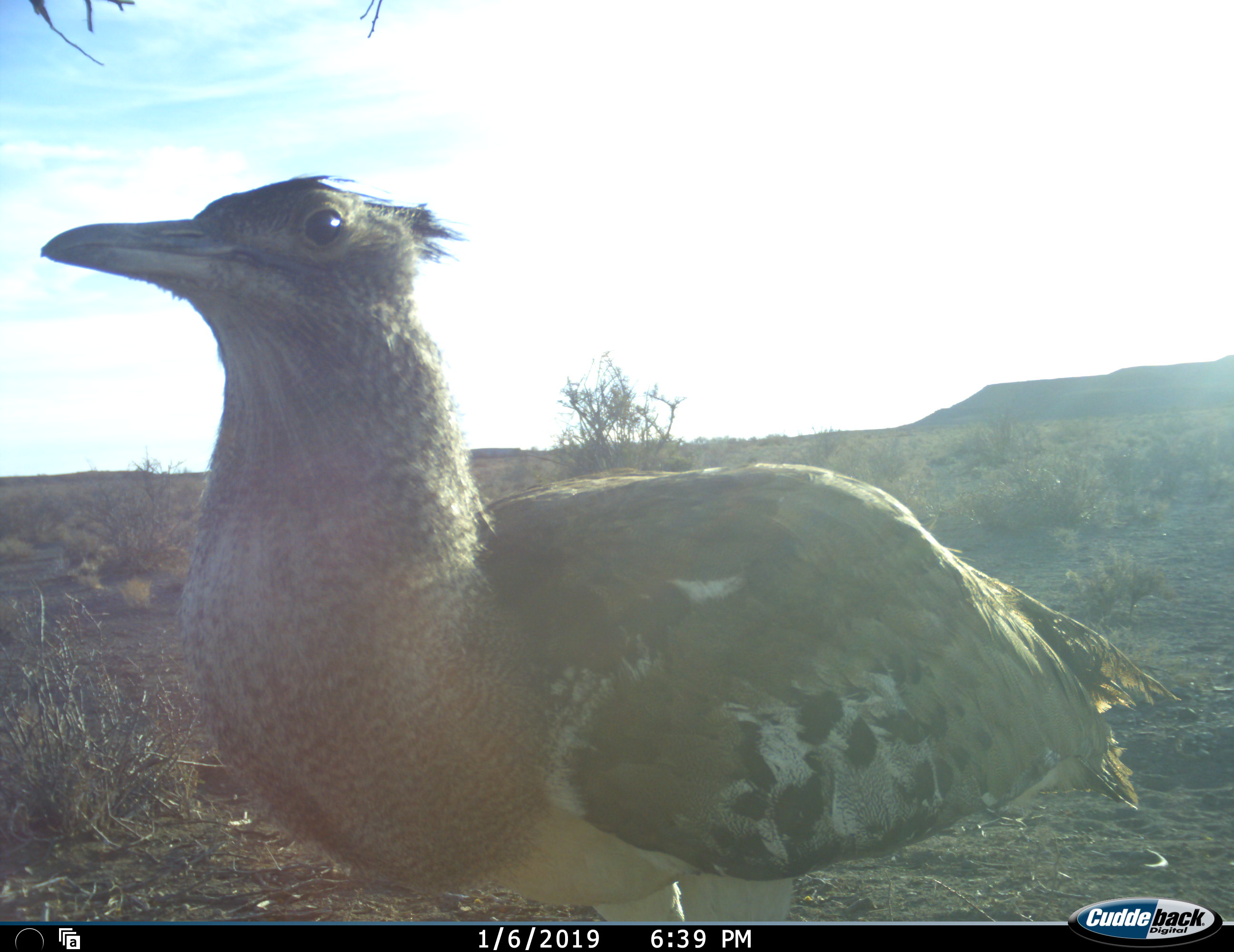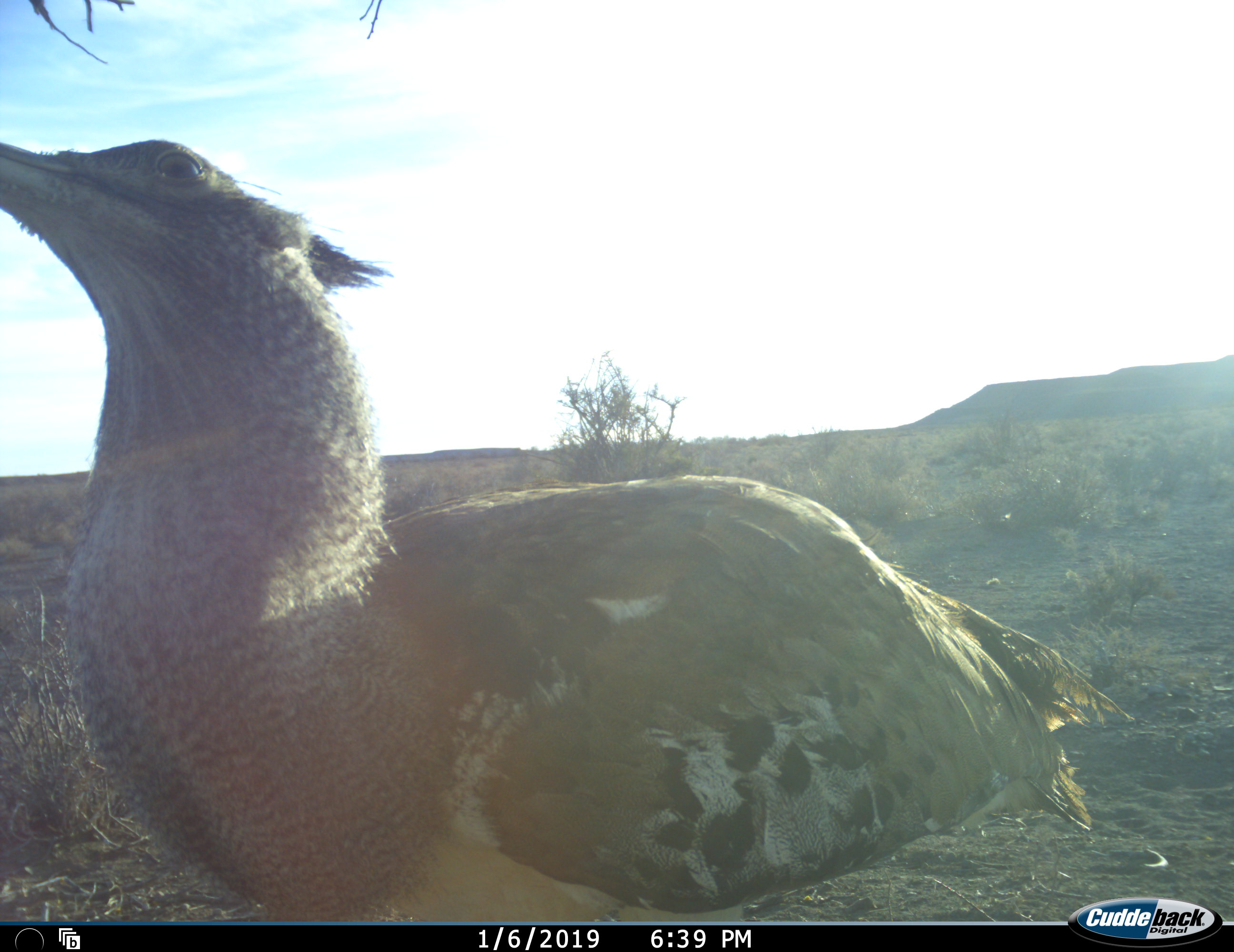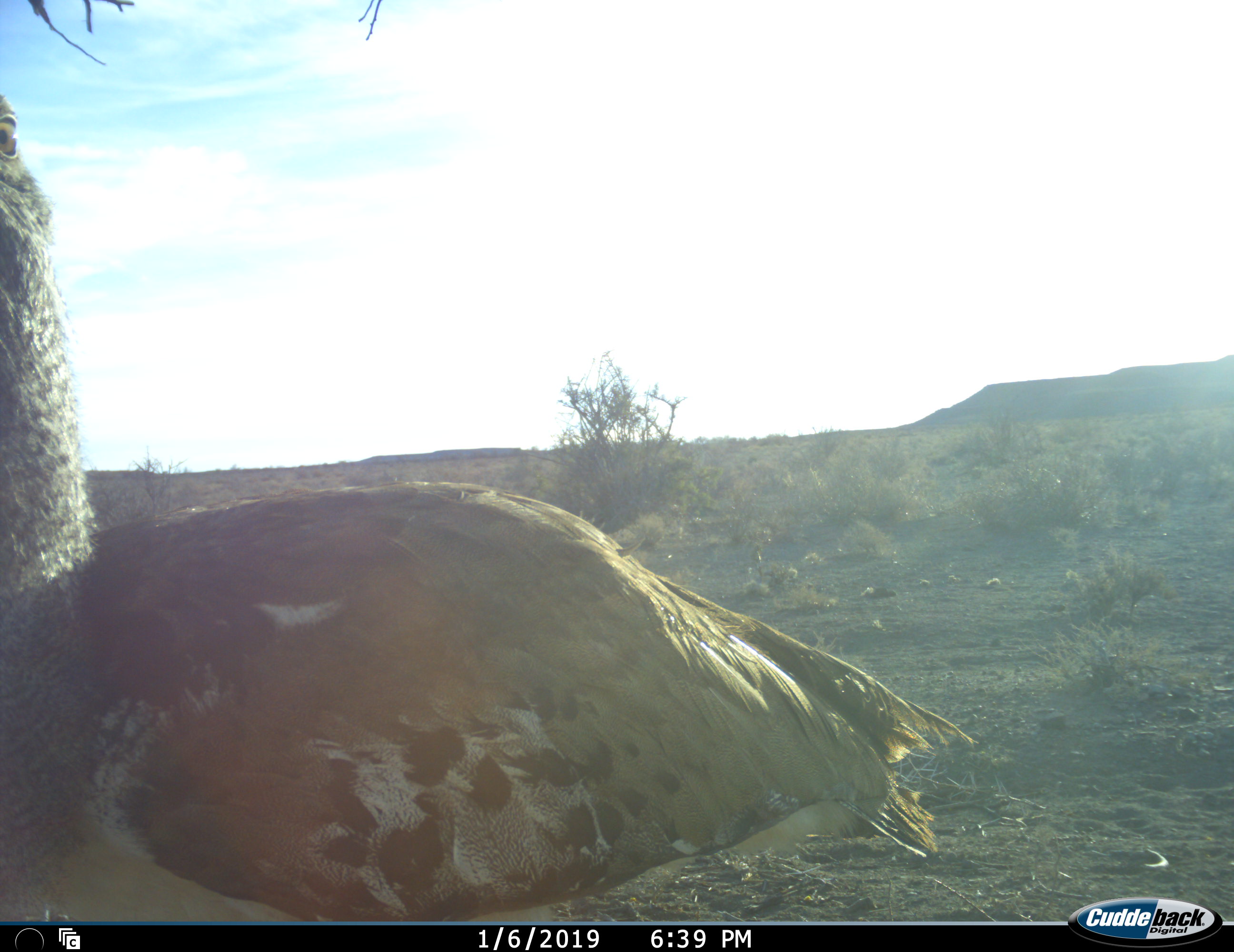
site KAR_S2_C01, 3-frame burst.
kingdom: Animalia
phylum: Chordata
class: Aves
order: Otidiformes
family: Otididae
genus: Ardeotis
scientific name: Ardeotis kori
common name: kori bustard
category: bustardkori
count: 1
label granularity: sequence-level